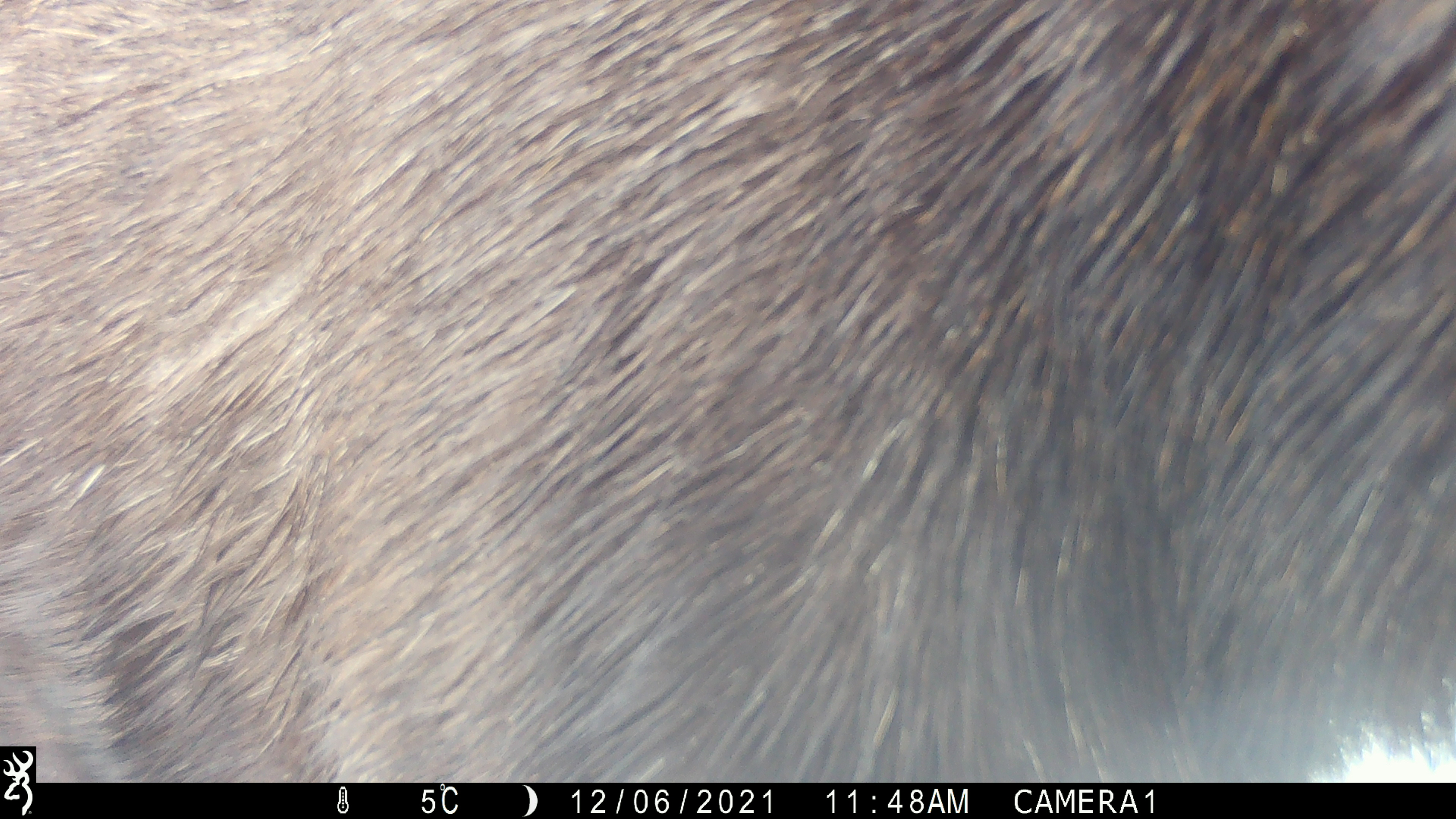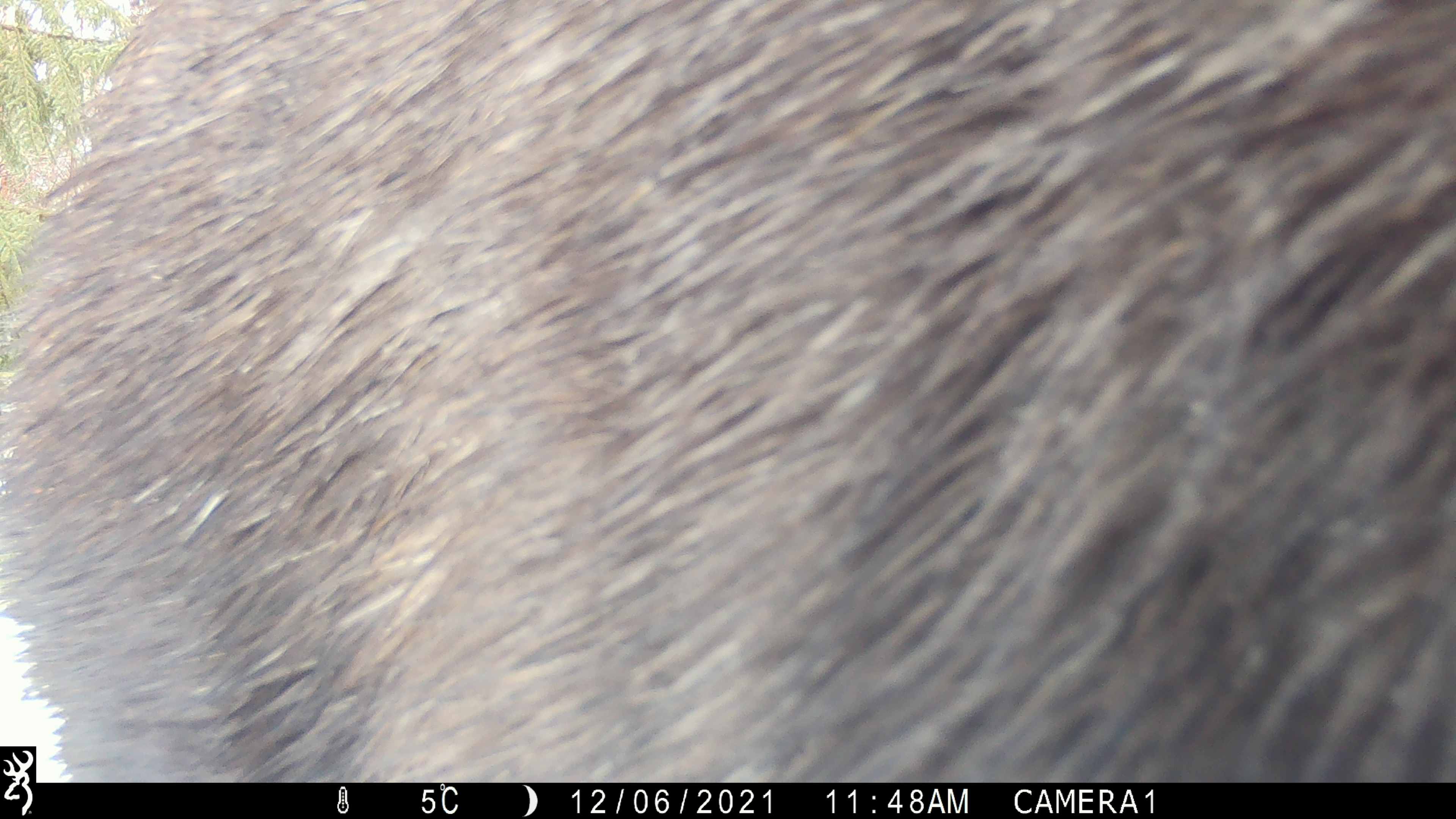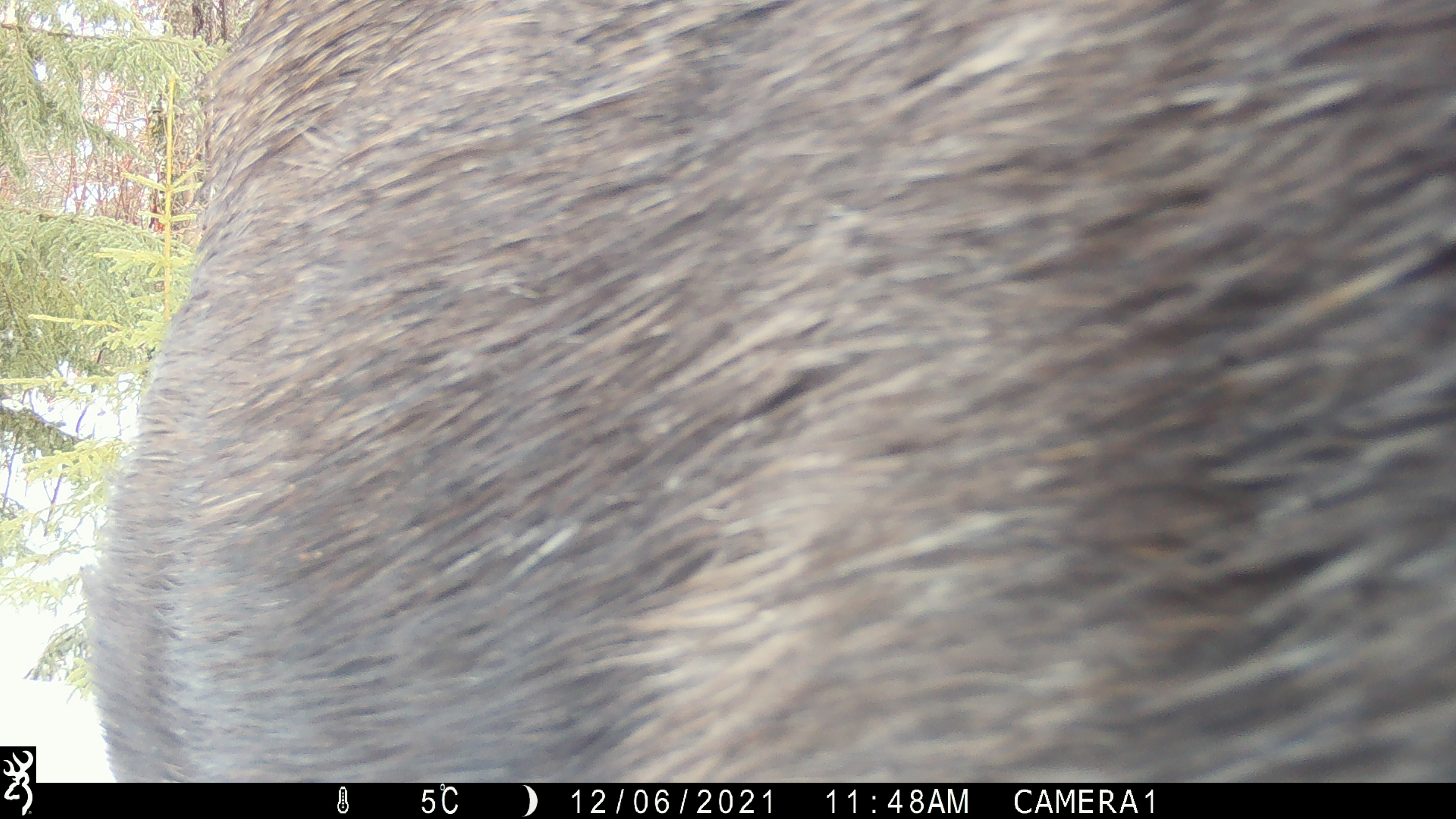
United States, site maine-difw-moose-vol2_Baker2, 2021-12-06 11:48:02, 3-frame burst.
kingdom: Animalia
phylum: Chordata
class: Mammalia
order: Artiodactyla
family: Cervidae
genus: Alces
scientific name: Alces alces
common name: moose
Moose (Alces alces).